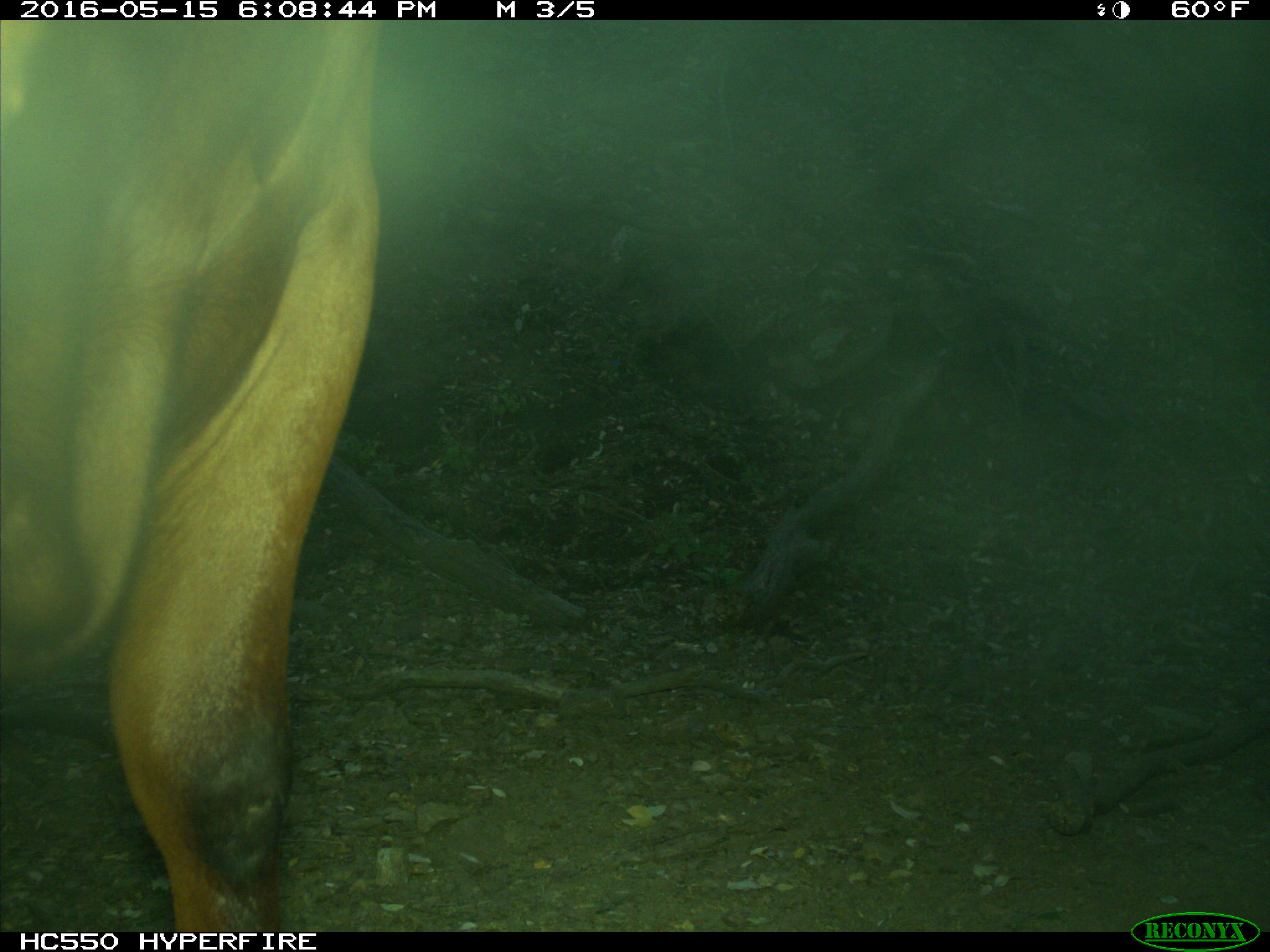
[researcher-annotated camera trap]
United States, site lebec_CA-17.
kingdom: Animalia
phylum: Chordata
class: Mammalia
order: Artiodactyla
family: Bovidae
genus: Bos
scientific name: Bos taurus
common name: domestic cow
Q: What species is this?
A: Bos taurus (domestic cow).